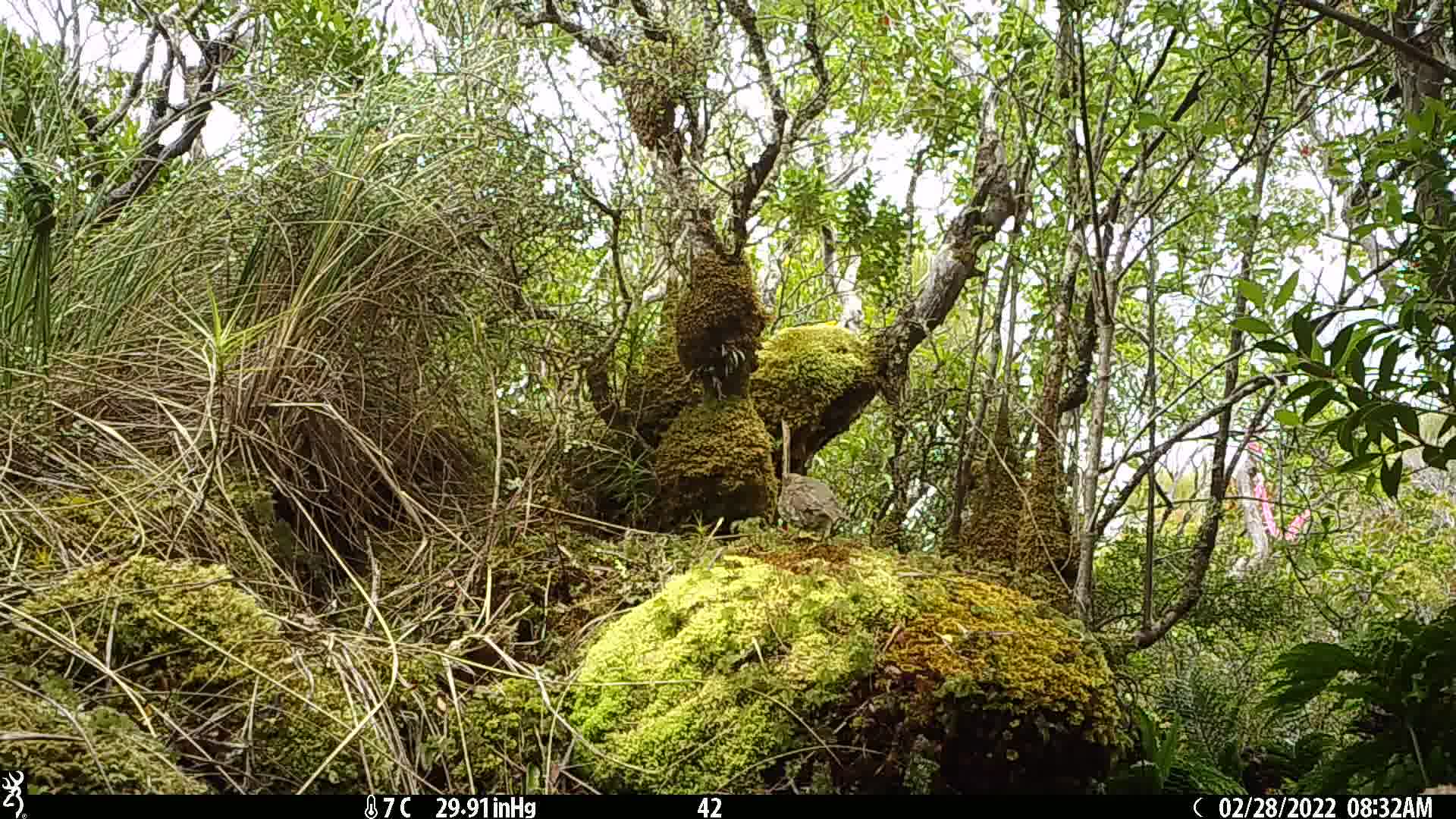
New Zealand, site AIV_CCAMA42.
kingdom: Animalia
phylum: Chordata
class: Aves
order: Passeriformes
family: Turdidae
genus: Turdus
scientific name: Turdus philomelos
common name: song thrush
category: thrush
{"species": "thrush (song thrush) (Turdus philomelos)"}